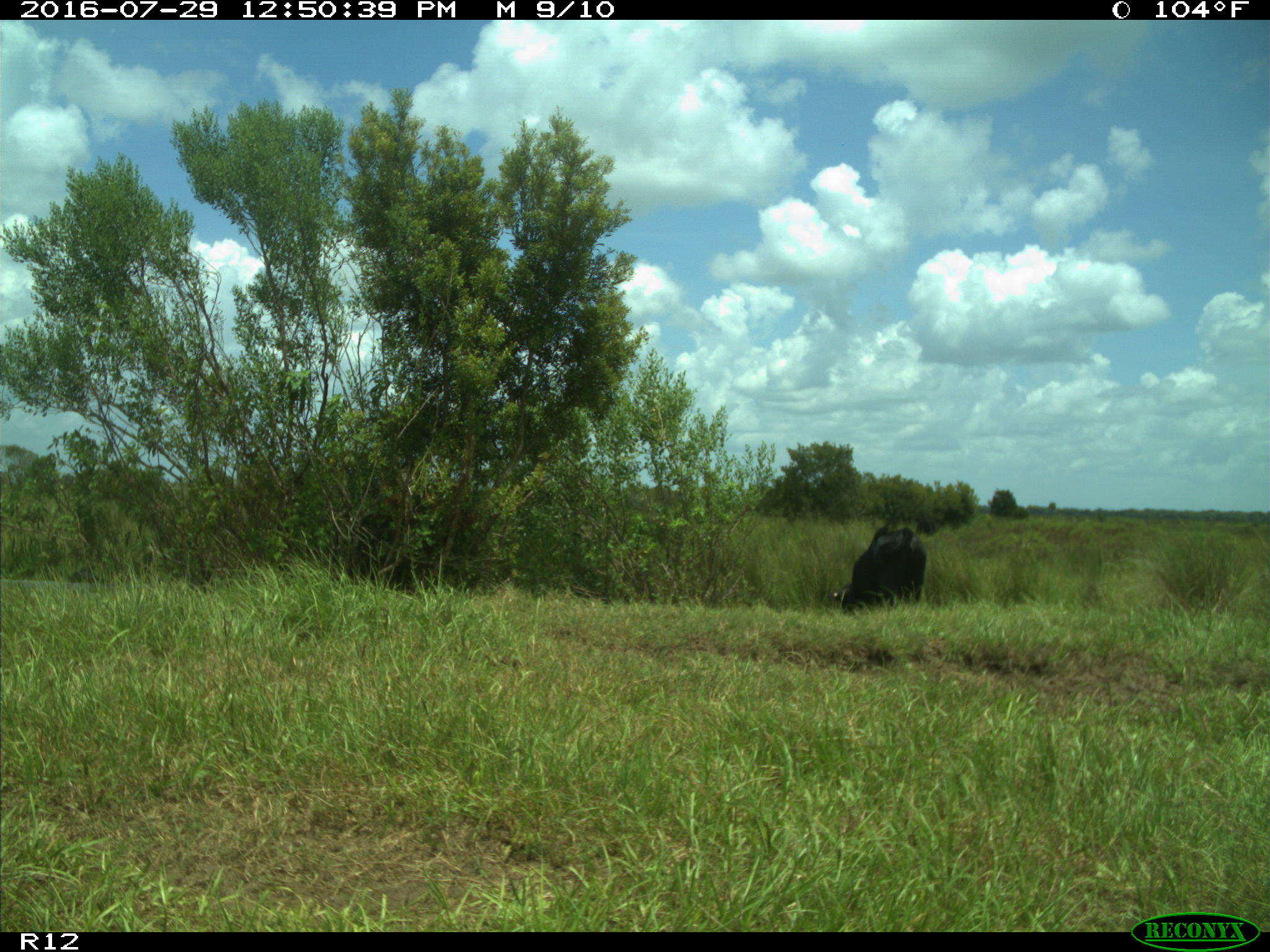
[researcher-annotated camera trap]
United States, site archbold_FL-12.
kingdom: Animalia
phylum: Chordata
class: Mammalia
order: Artiodactyla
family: Bovidae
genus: Bos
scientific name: Bos taurus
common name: domestic cow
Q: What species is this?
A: Bos taurus (domestic cow).